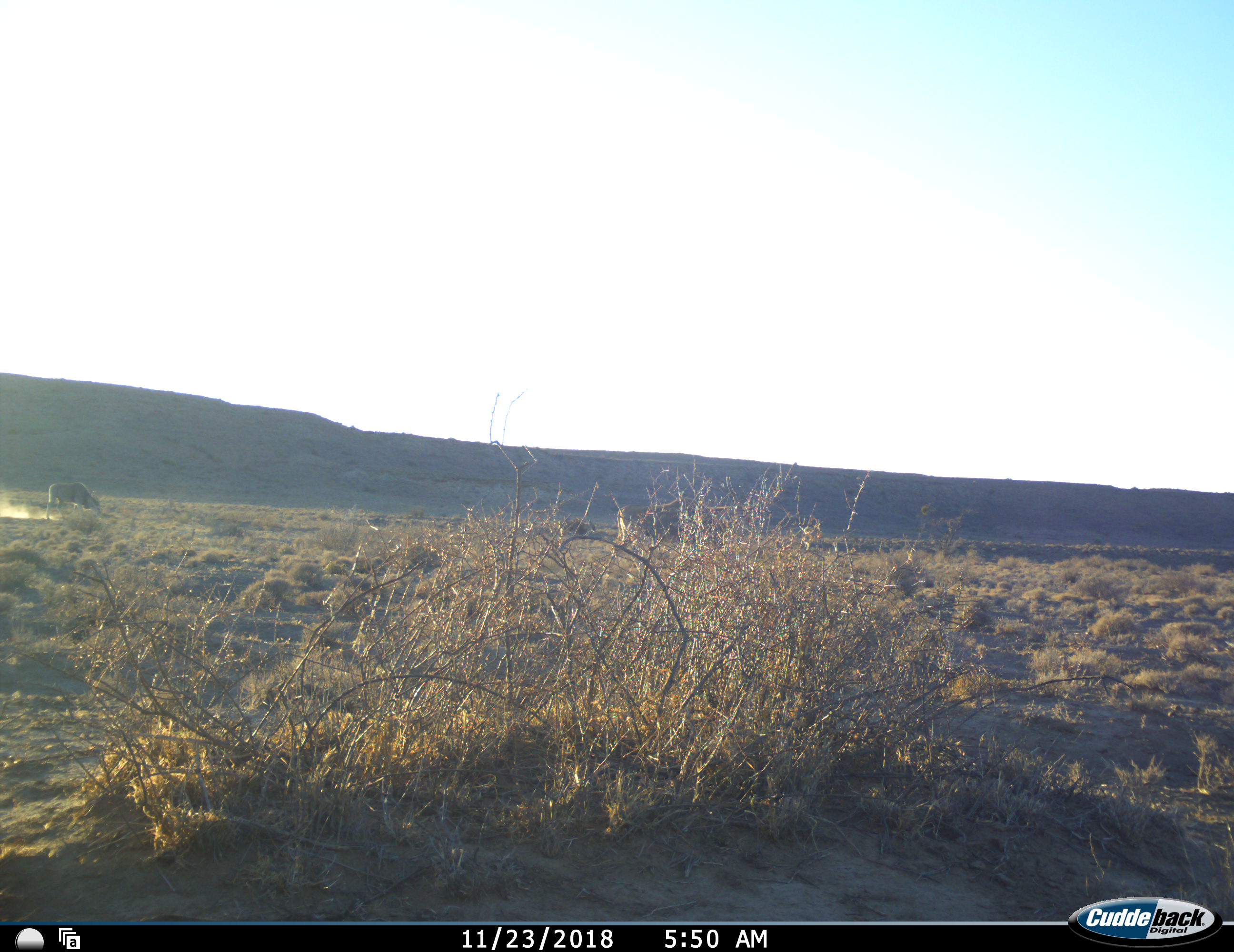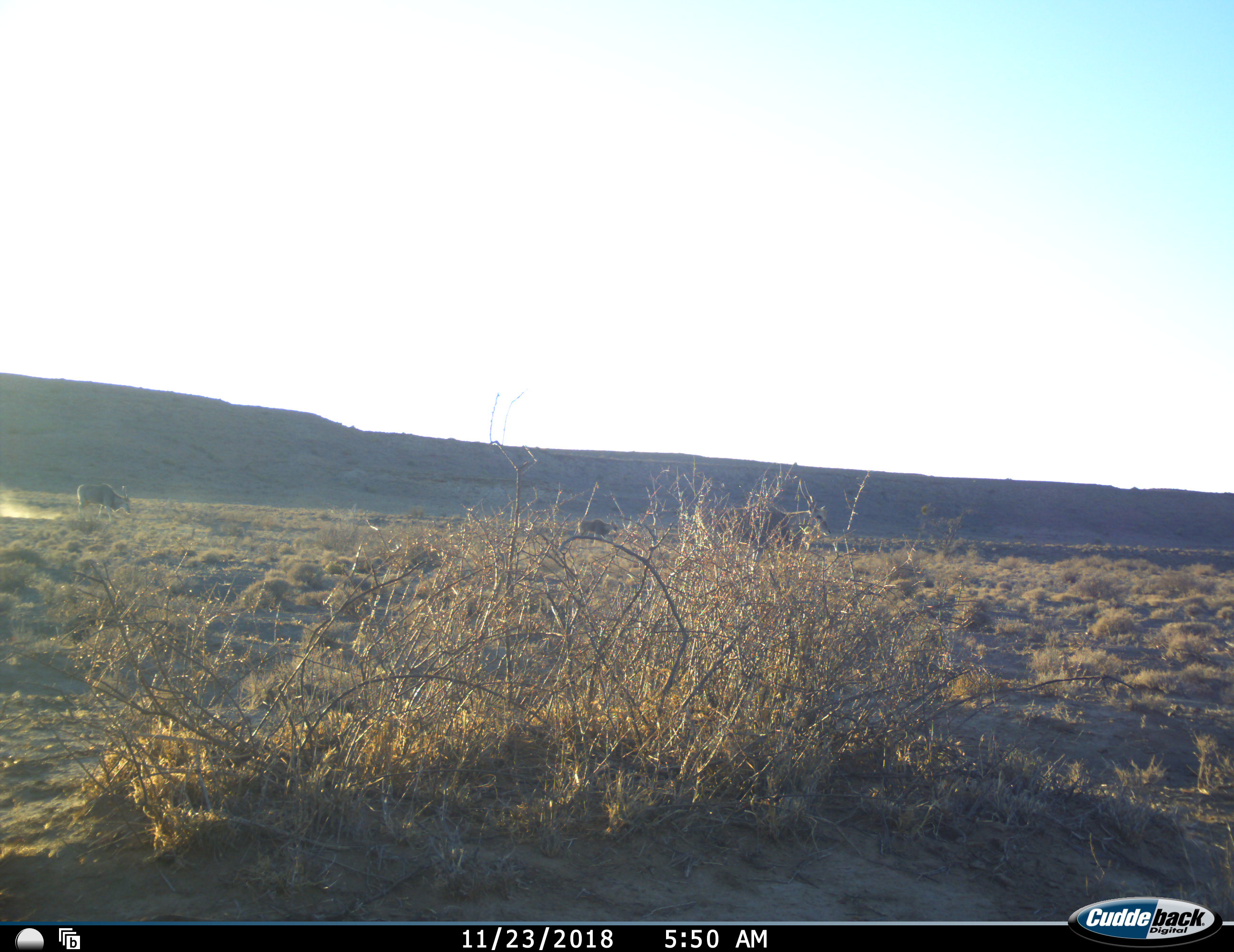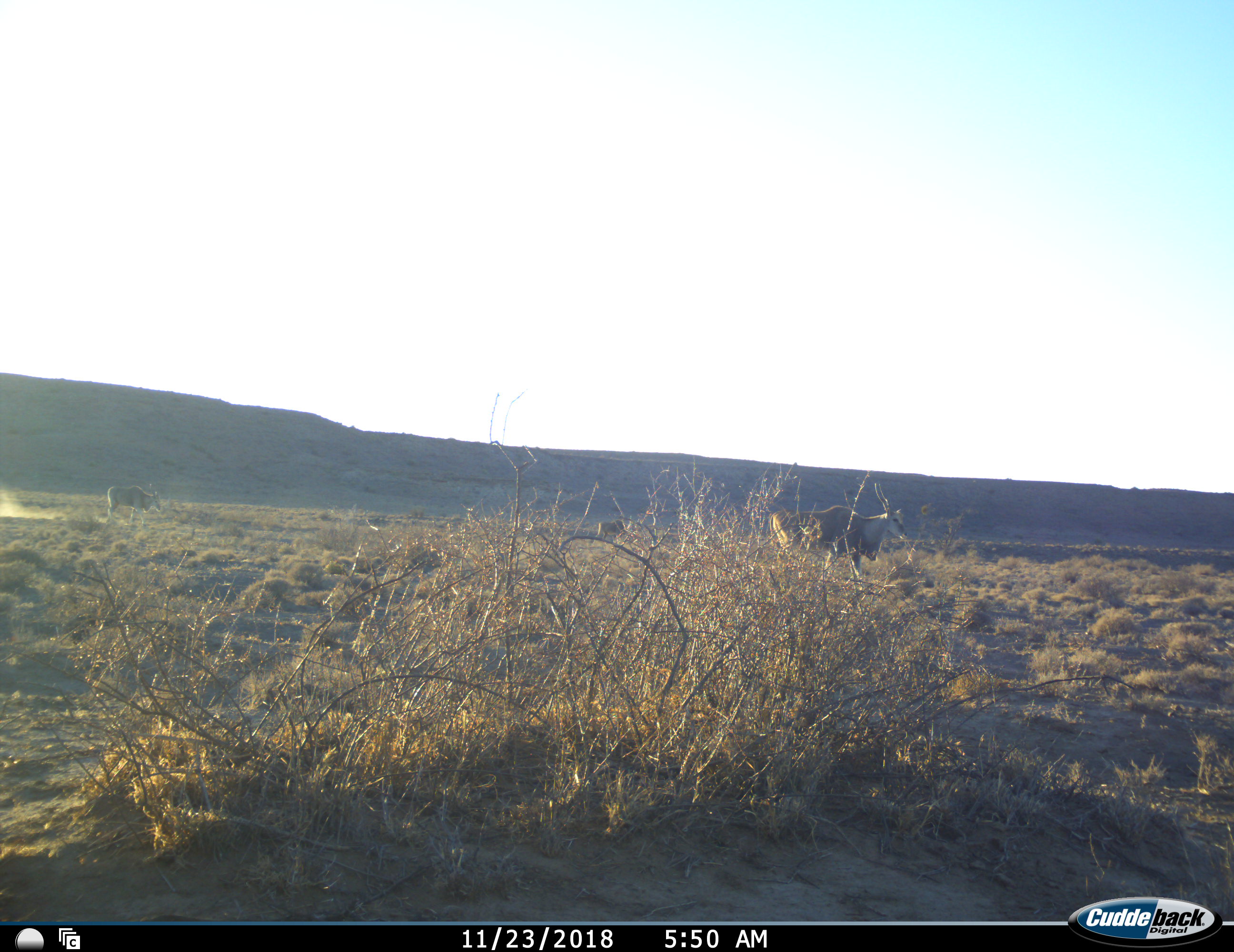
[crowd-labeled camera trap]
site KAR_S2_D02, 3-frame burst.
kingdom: Animalia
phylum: Chordata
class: Mammalia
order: Artiodactyla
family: Bovidae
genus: Tragelaphus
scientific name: Tragelaphus oryx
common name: eland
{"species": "eland (Tragelaphus oryx)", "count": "3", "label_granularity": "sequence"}